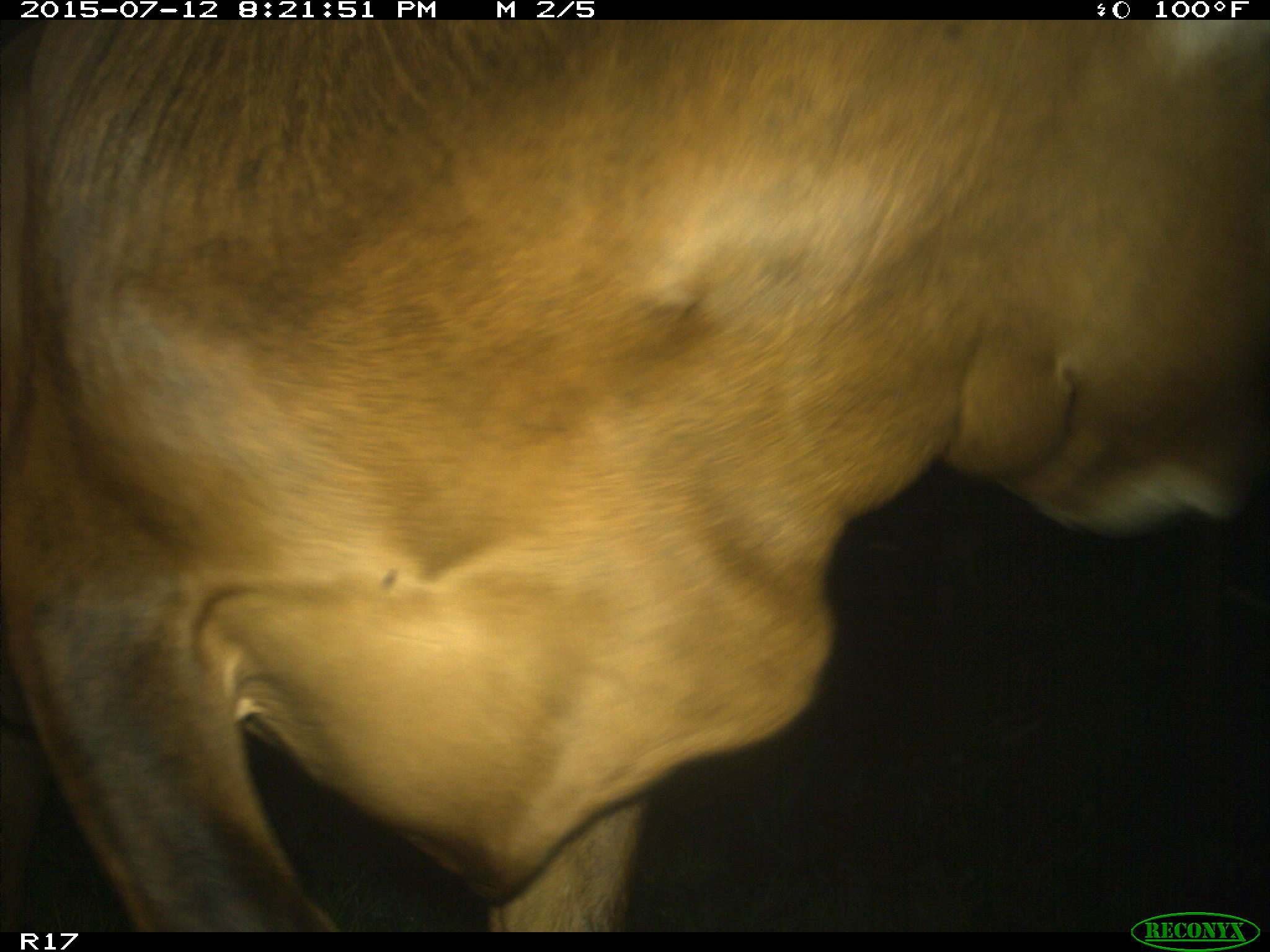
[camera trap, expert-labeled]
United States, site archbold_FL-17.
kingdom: Animalia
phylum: Chordata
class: Mammalia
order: Artiodactyla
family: Bovidae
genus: Bos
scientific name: Bos taurus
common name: domestic cow